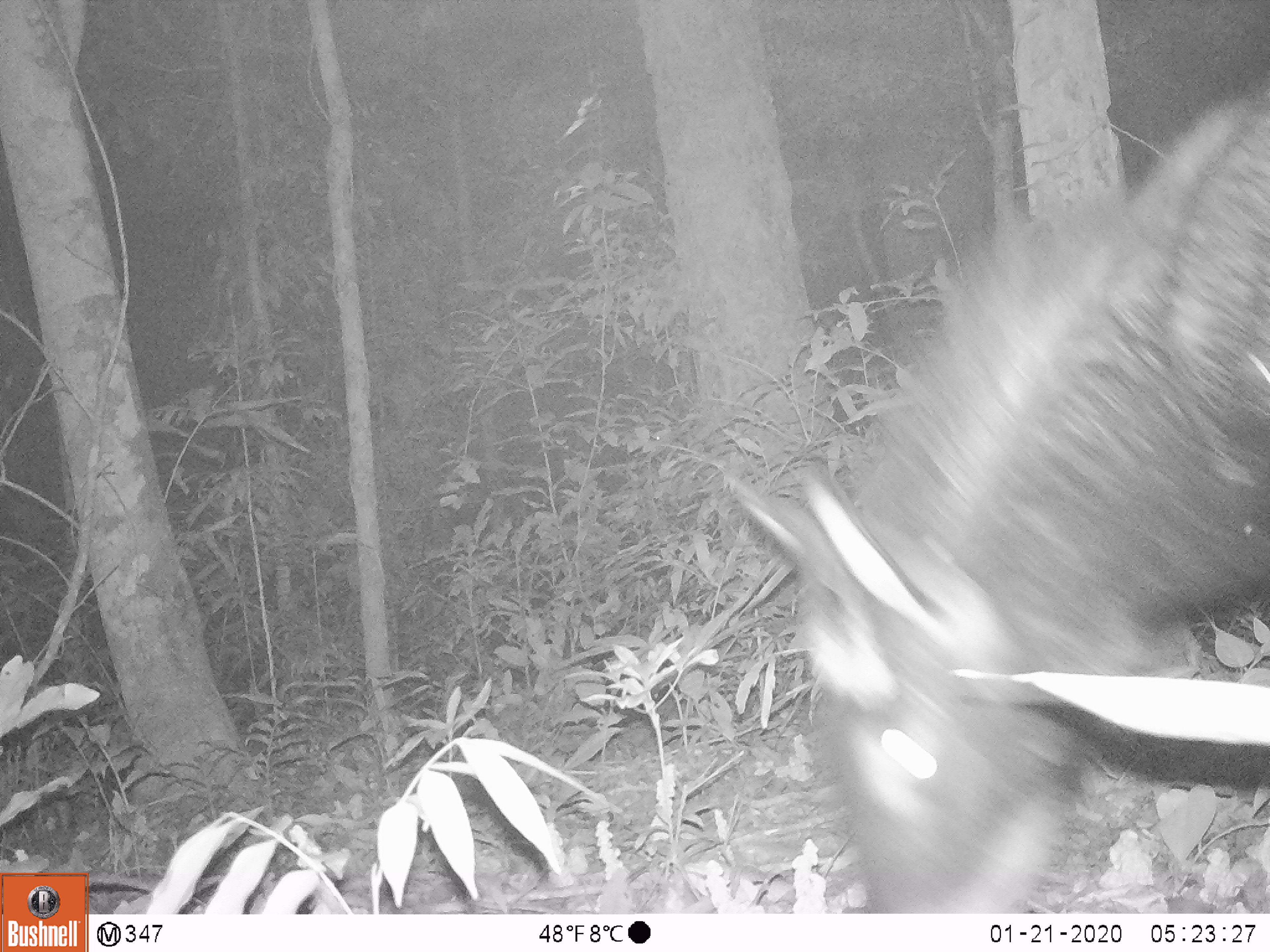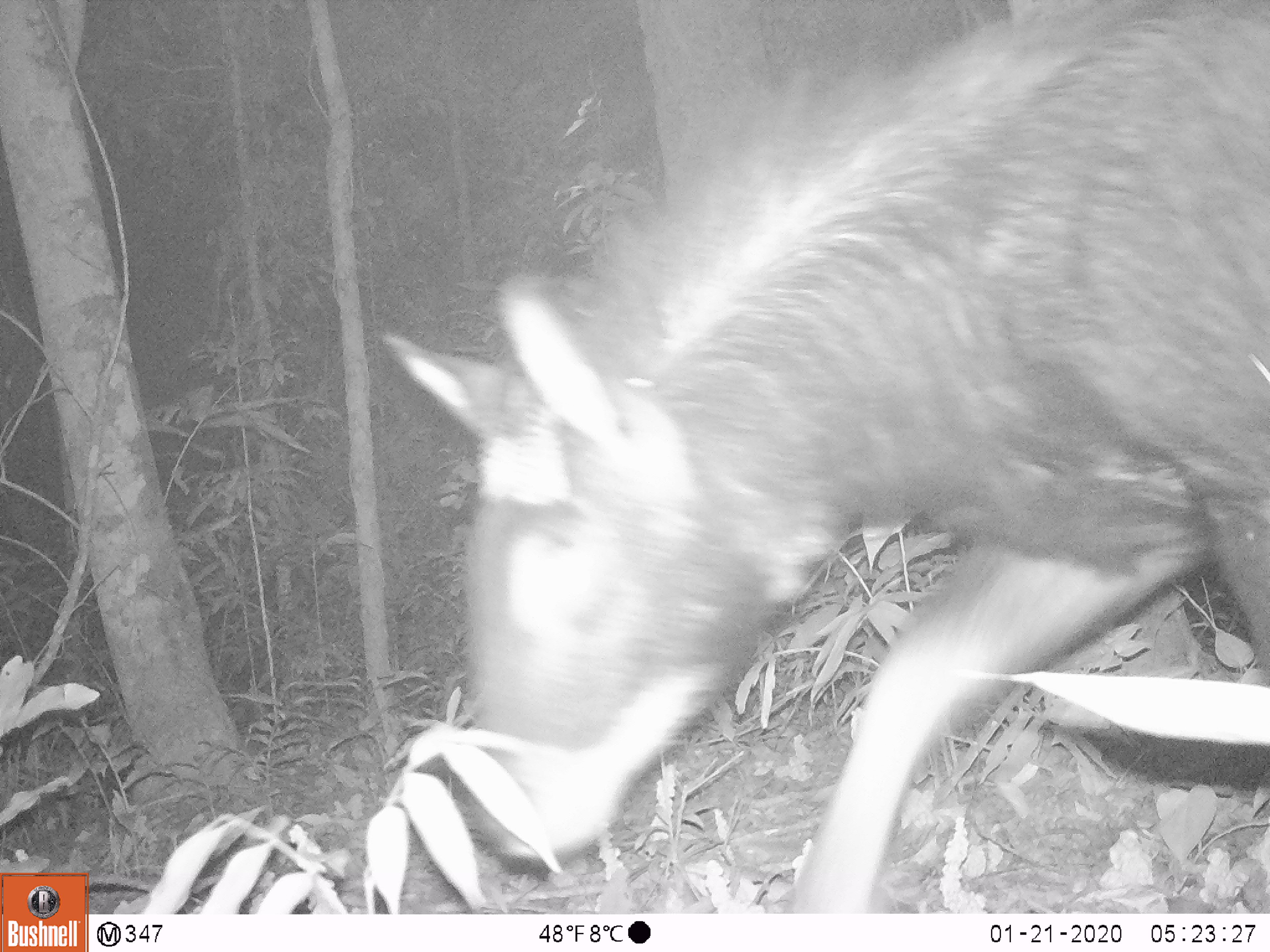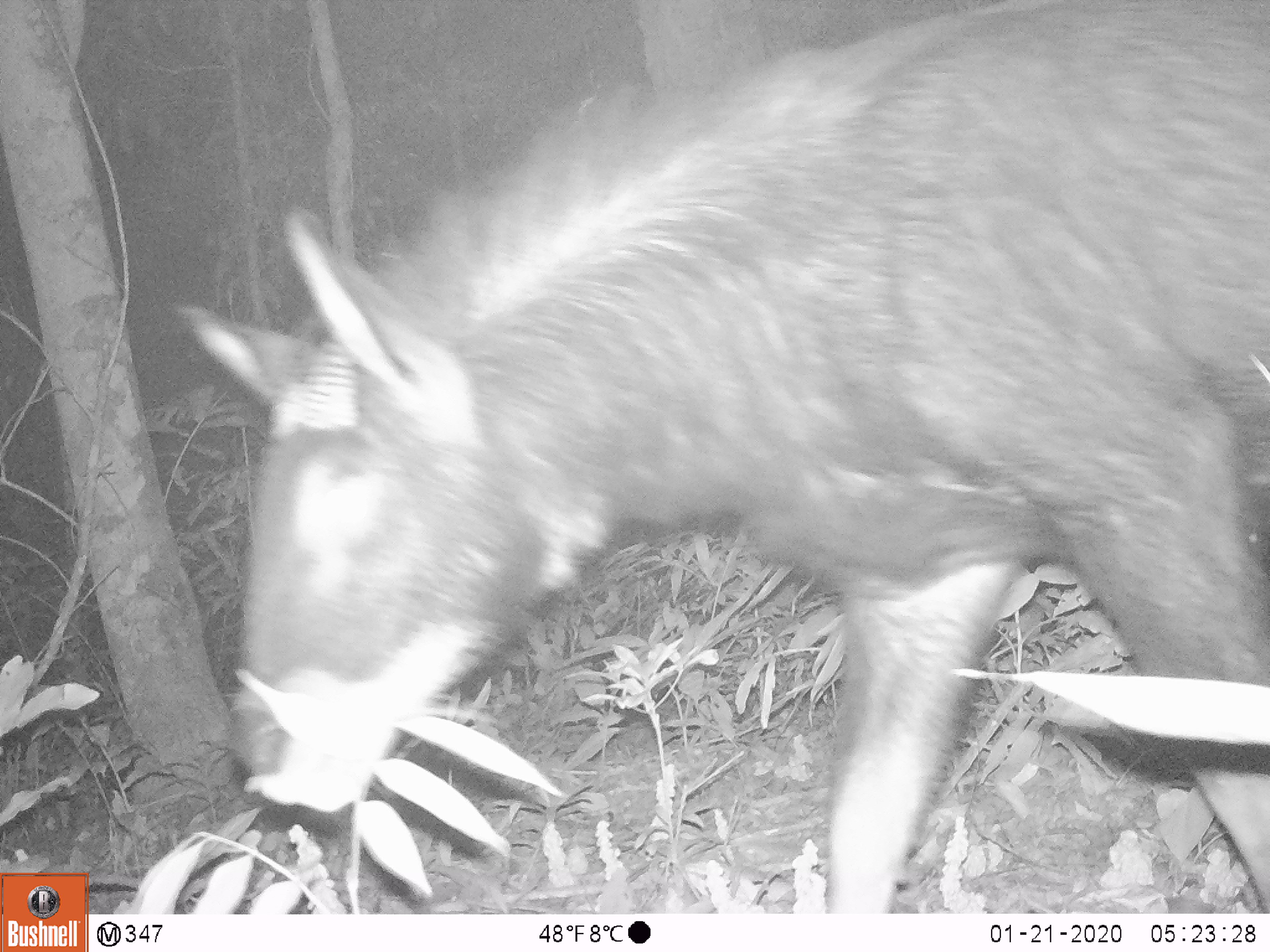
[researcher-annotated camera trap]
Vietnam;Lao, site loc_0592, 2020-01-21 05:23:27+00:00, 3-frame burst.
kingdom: Animalia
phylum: Chordata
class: Mammalia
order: Artiodactyla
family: Bovidae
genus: Capricornis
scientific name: Capricornis sumatraensis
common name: chinese serow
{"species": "chinese serow (Capricornis sumatraensis)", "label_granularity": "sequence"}